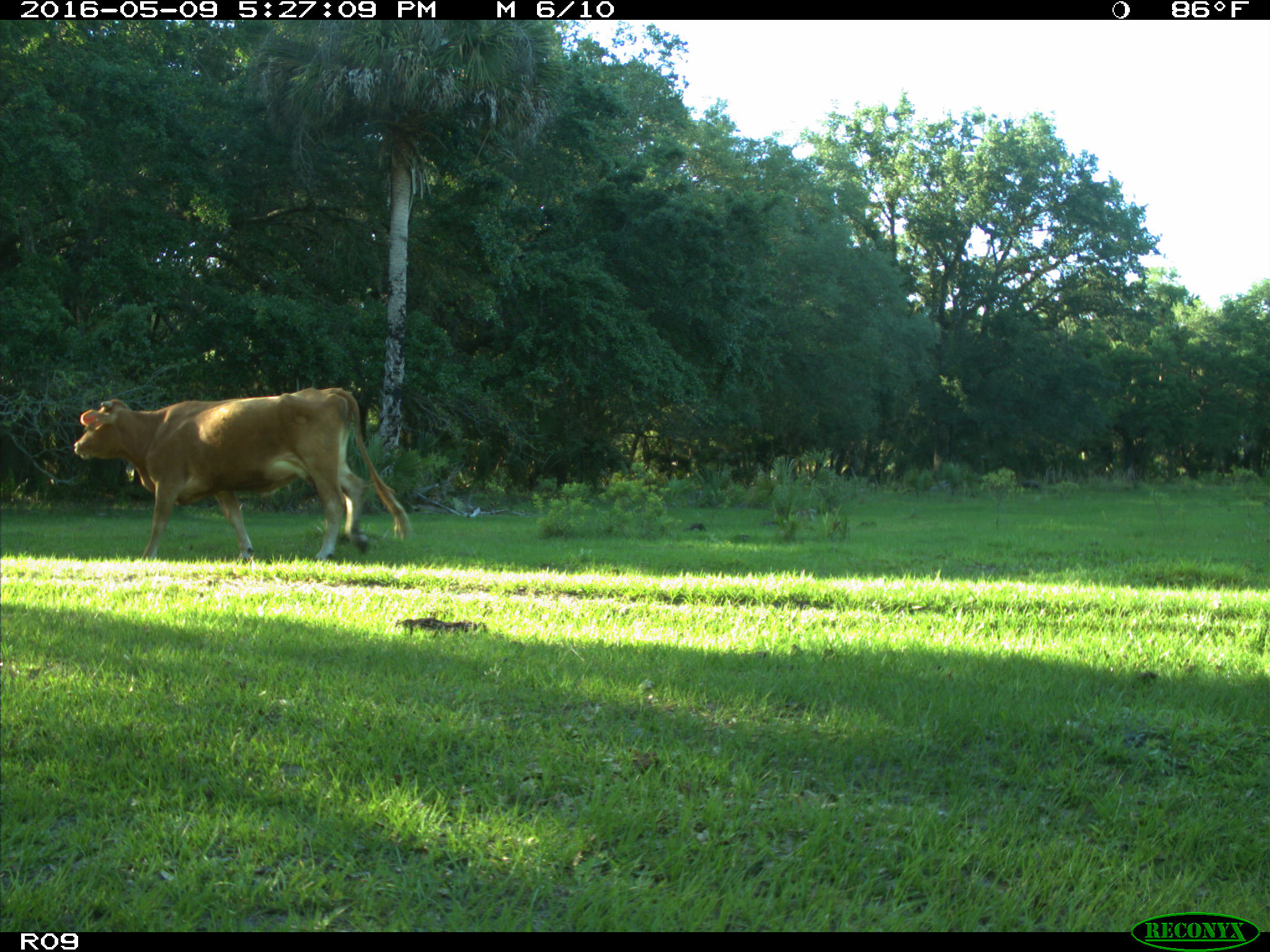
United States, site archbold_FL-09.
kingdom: Animalia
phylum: Chordata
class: Mammalia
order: Artiodactyla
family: Bovidae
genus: Bos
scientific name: Bos taurus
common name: domestic cow